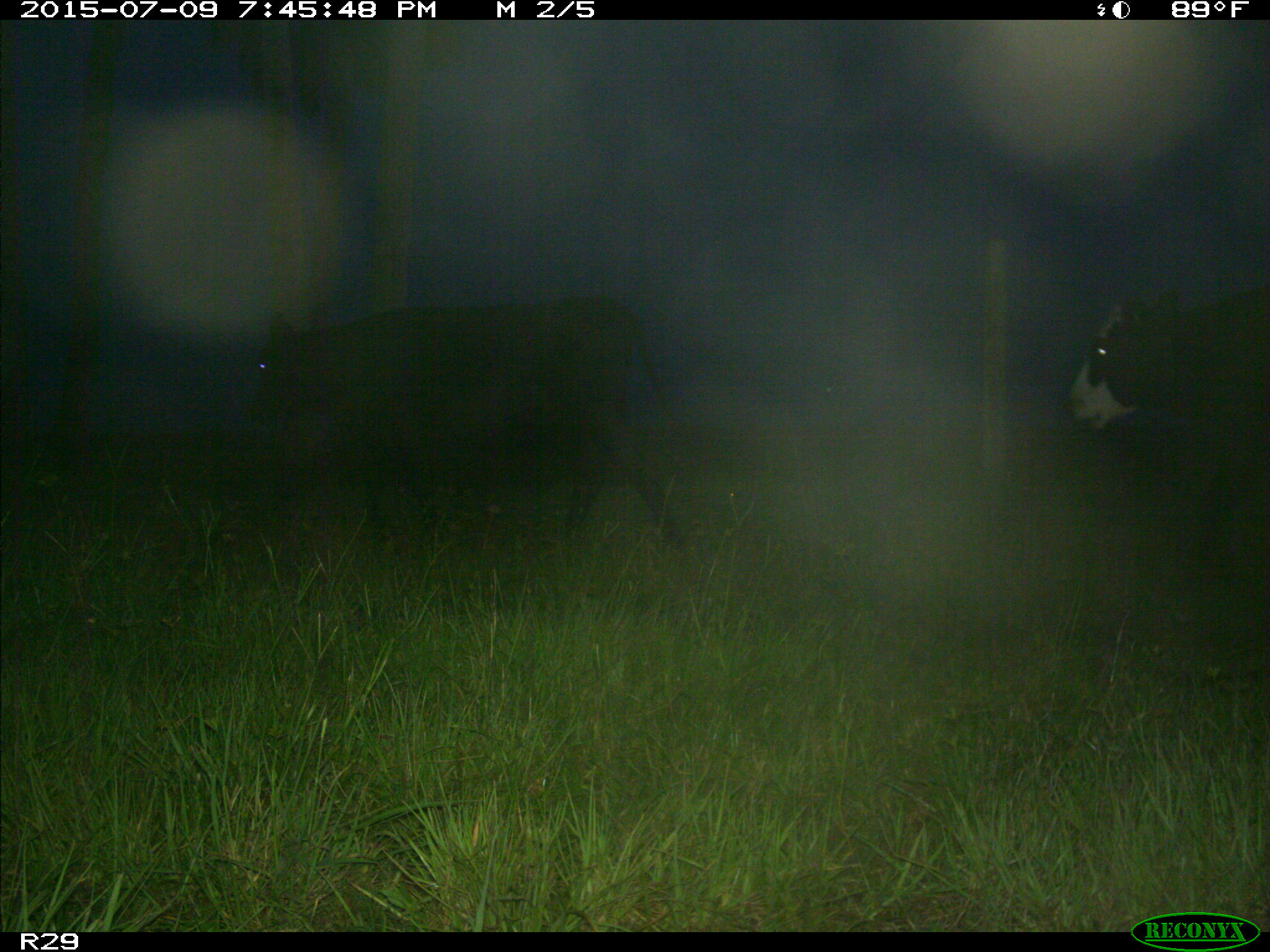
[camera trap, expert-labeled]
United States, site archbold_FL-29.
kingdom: Animalia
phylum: Chordata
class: Mammalia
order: Artiodactyla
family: Bovidae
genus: Bos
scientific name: Bos taurus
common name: domestic cow